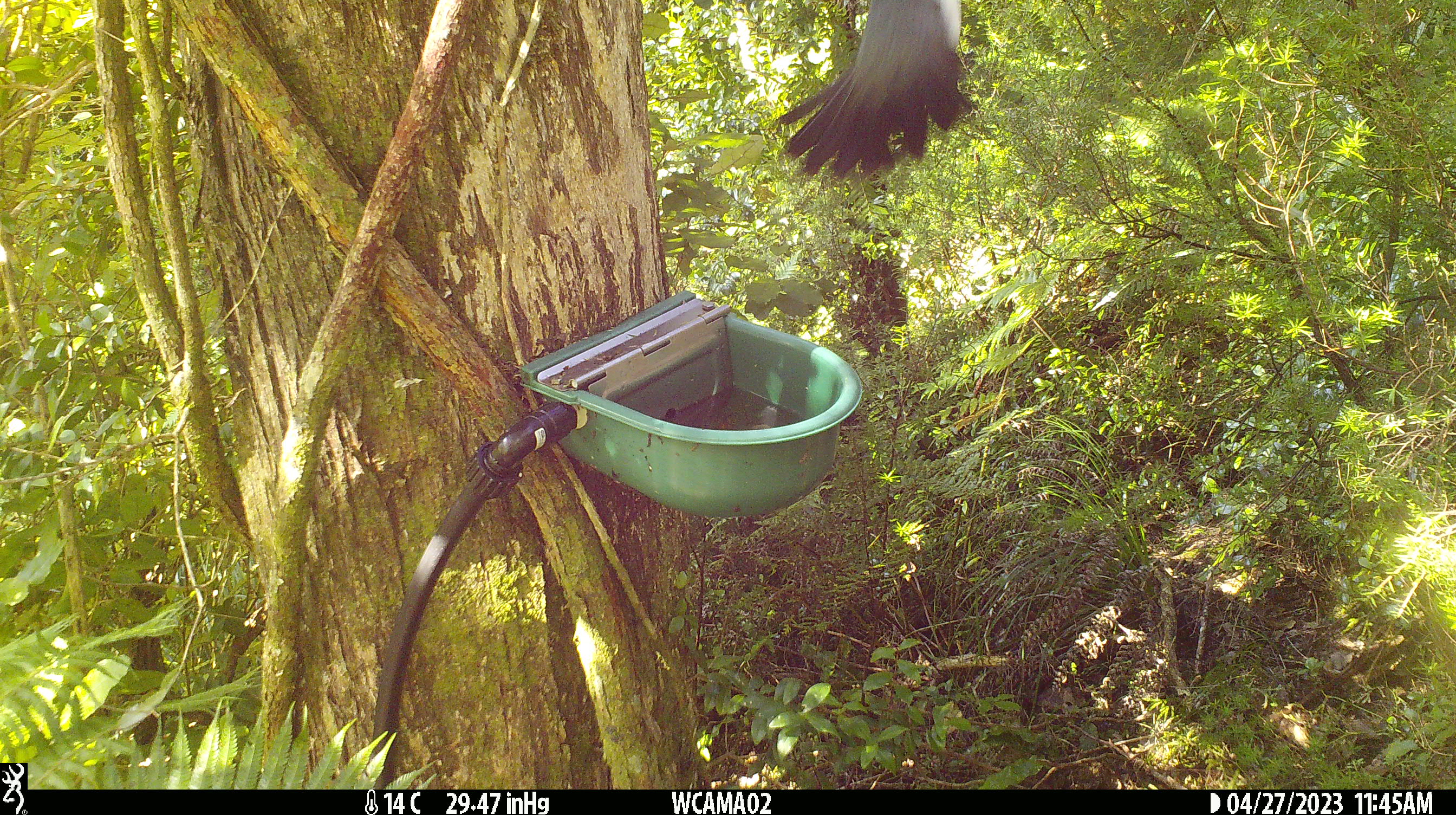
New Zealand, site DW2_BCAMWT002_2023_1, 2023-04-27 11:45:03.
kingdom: Animalia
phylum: Chordata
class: Aves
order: Columbiformes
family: Columbidae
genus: Hemiphaga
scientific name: Hemiphaga novaeseelandiae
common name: new zealand pigeon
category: kereru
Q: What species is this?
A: Kereru (new zealand pigeon) (Hemiphaga novaeseelandiae).